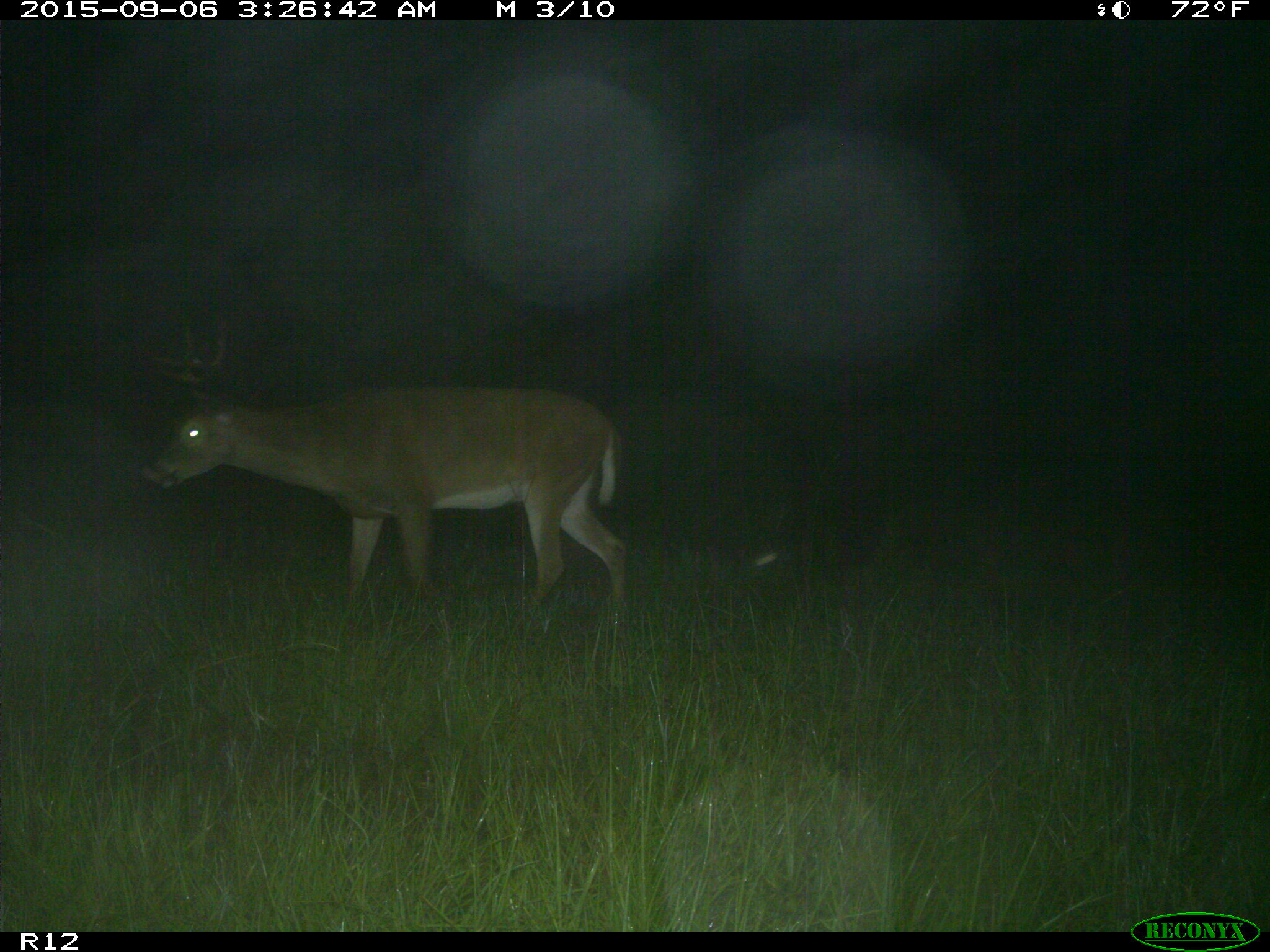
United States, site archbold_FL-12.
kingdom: Animalia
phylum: Chordata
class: Mammalia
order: Artiodactyla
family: Cervidae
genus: Odocoileus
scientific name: Odocoileus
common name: deer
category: unidentified deer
Unidentified deer (deer) (Odocoileus).